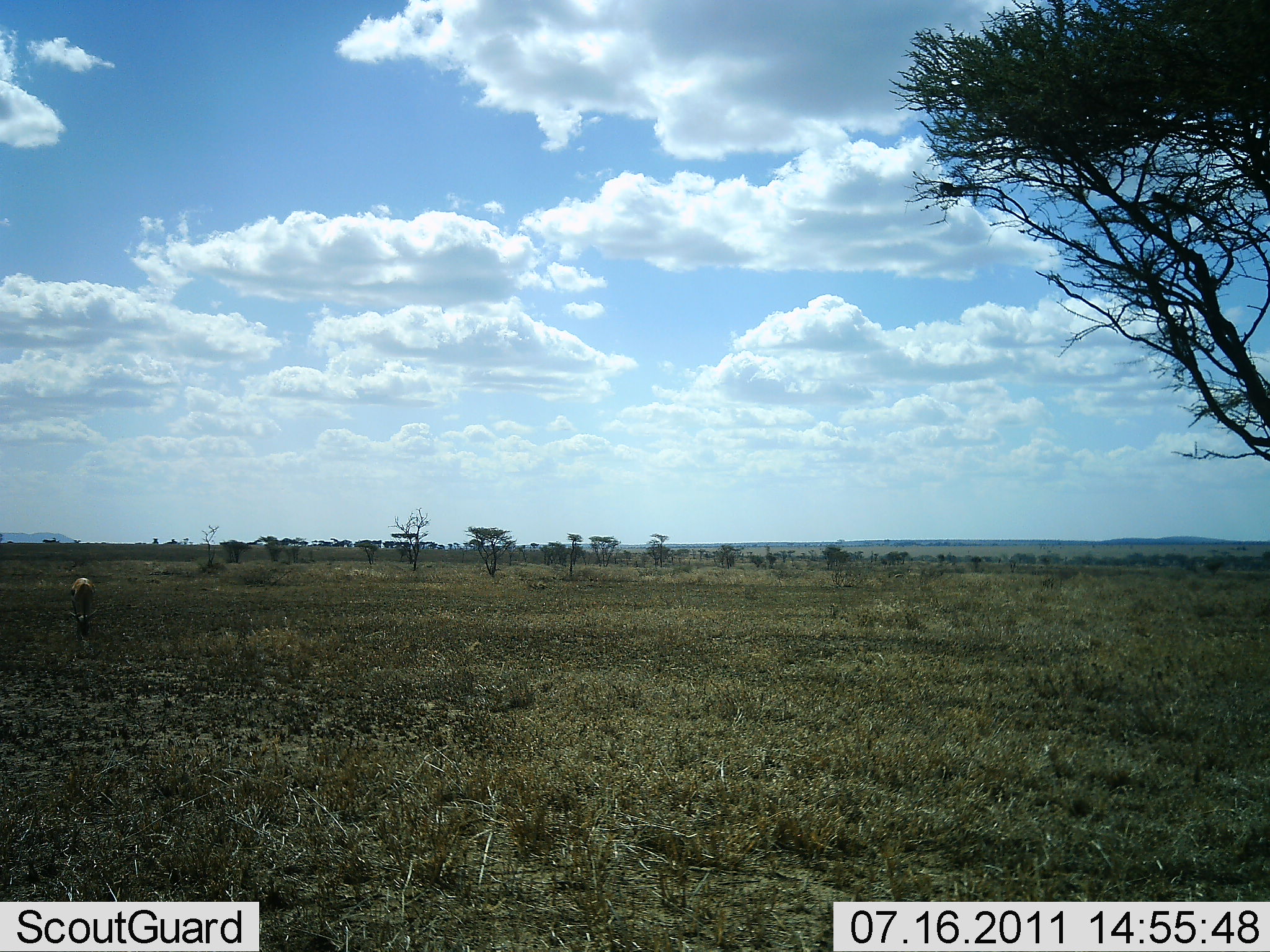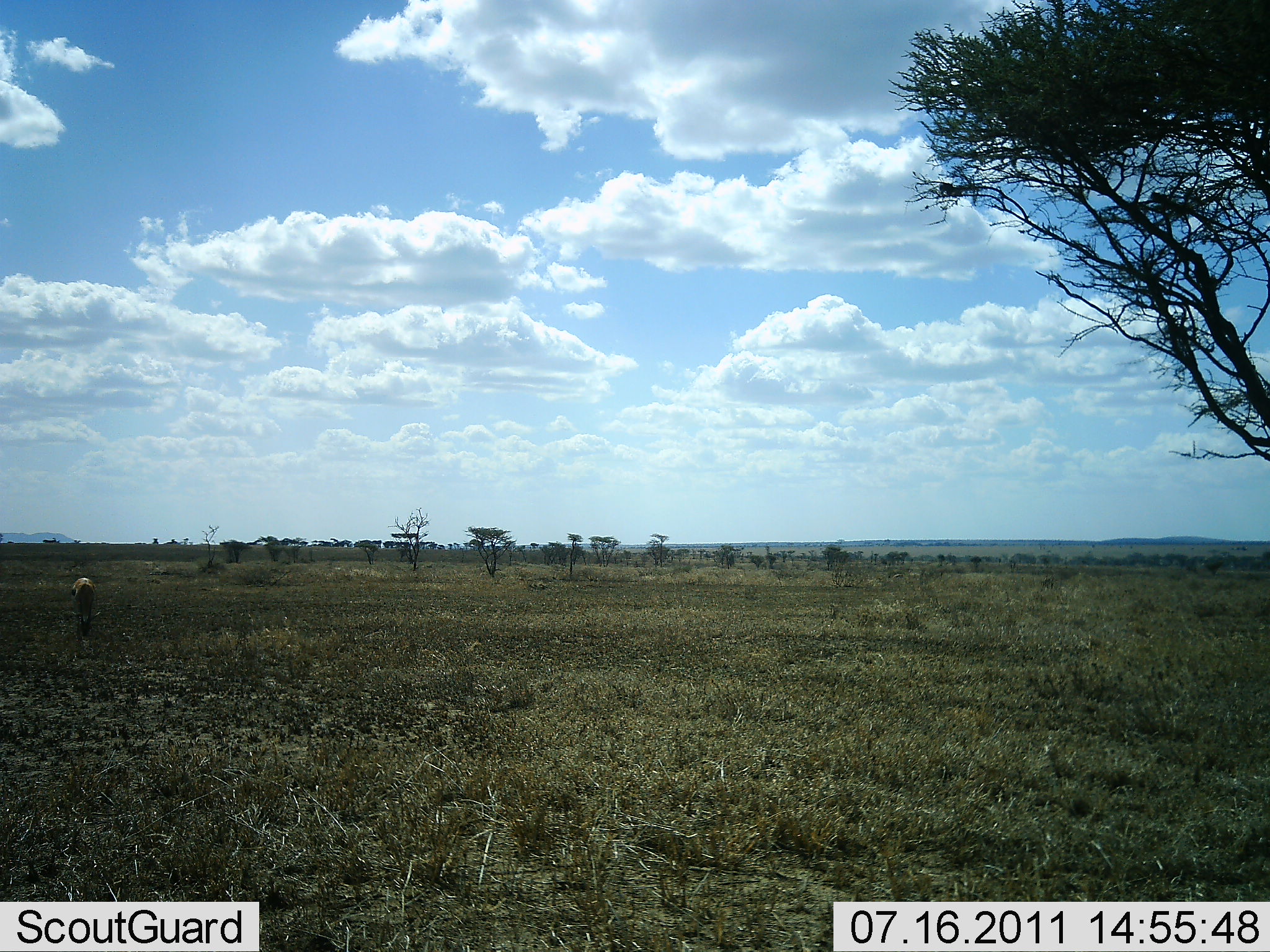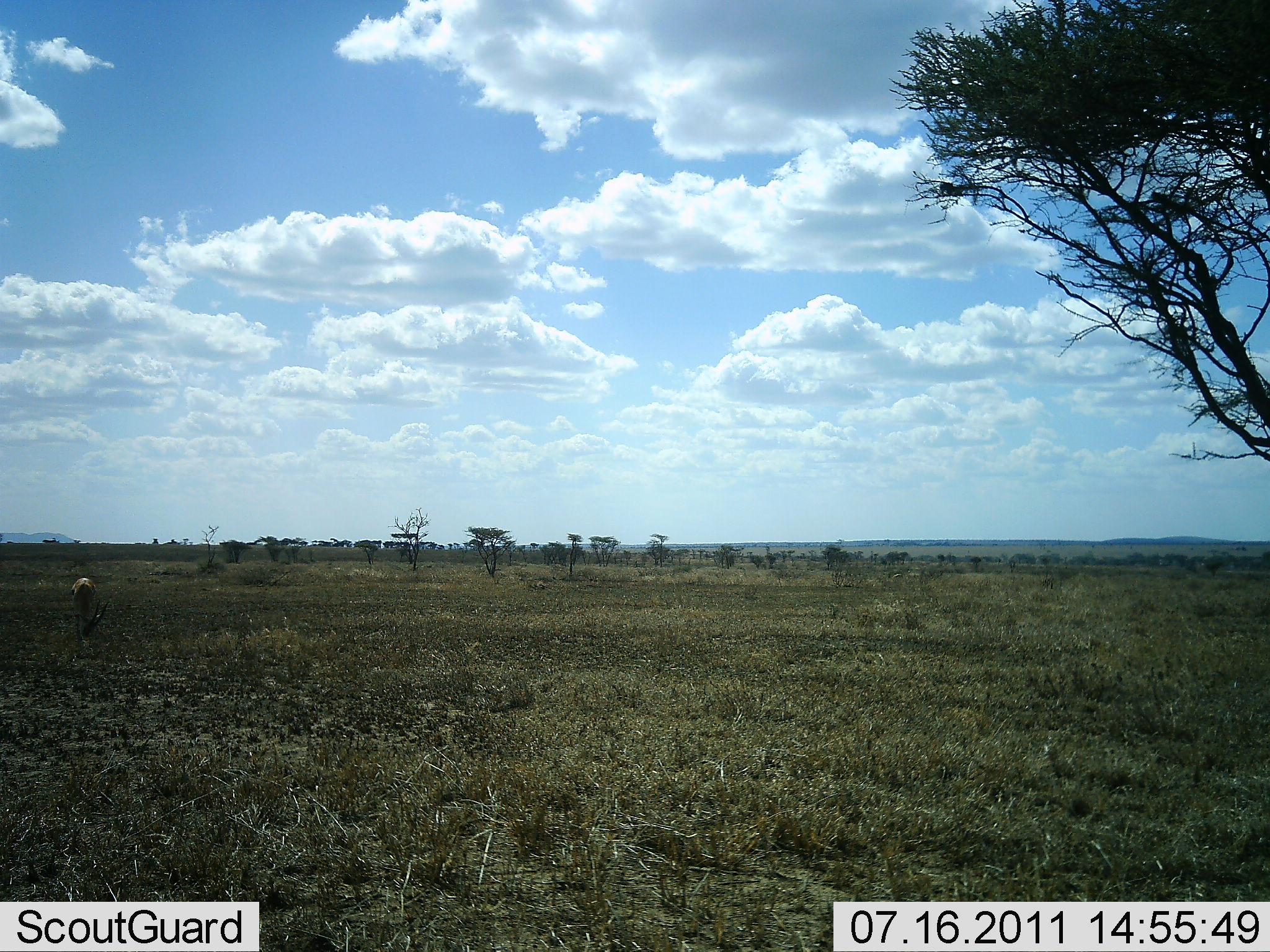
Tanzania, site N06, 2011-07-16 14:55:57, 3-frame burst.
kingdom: Animalia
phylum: Chordata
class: Mammalia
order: Artiodactyla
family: Bovidae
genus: Eudorcas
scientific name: Eudorcas thomsonii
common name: thomson's gazelle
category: gazellethomsons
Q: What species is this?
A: Gazellethomsons (thomson's gazelle) (Eudorcas thomsonii).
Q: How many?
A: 1.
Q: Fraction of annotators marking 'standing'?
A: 10%.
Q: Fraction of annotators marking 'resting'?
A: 0%.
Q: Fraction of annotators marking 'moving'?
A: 0%.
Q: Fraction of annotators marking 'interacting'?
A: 0%.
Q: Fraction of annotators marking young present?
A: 0%.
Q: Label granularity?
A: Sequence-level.